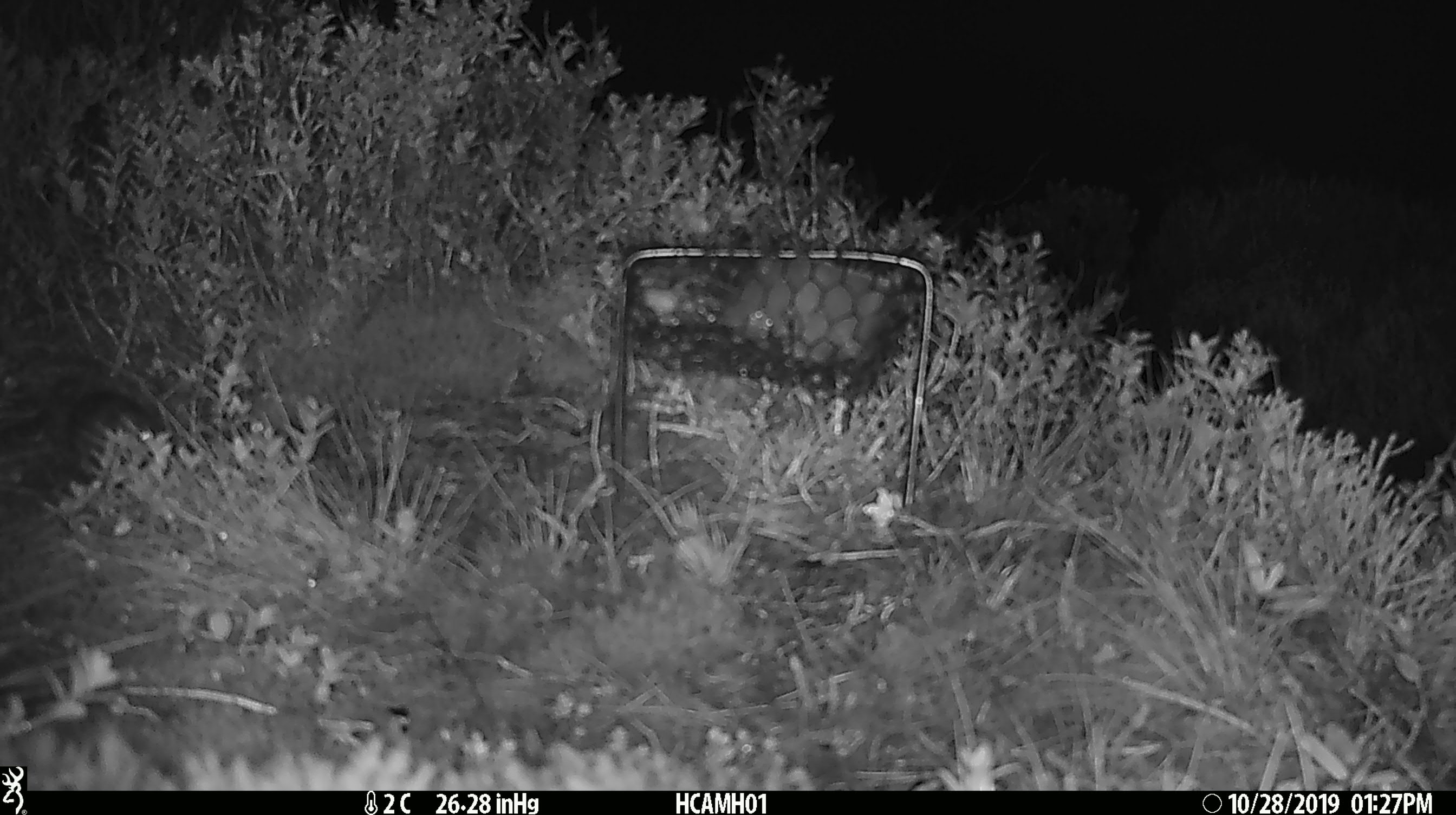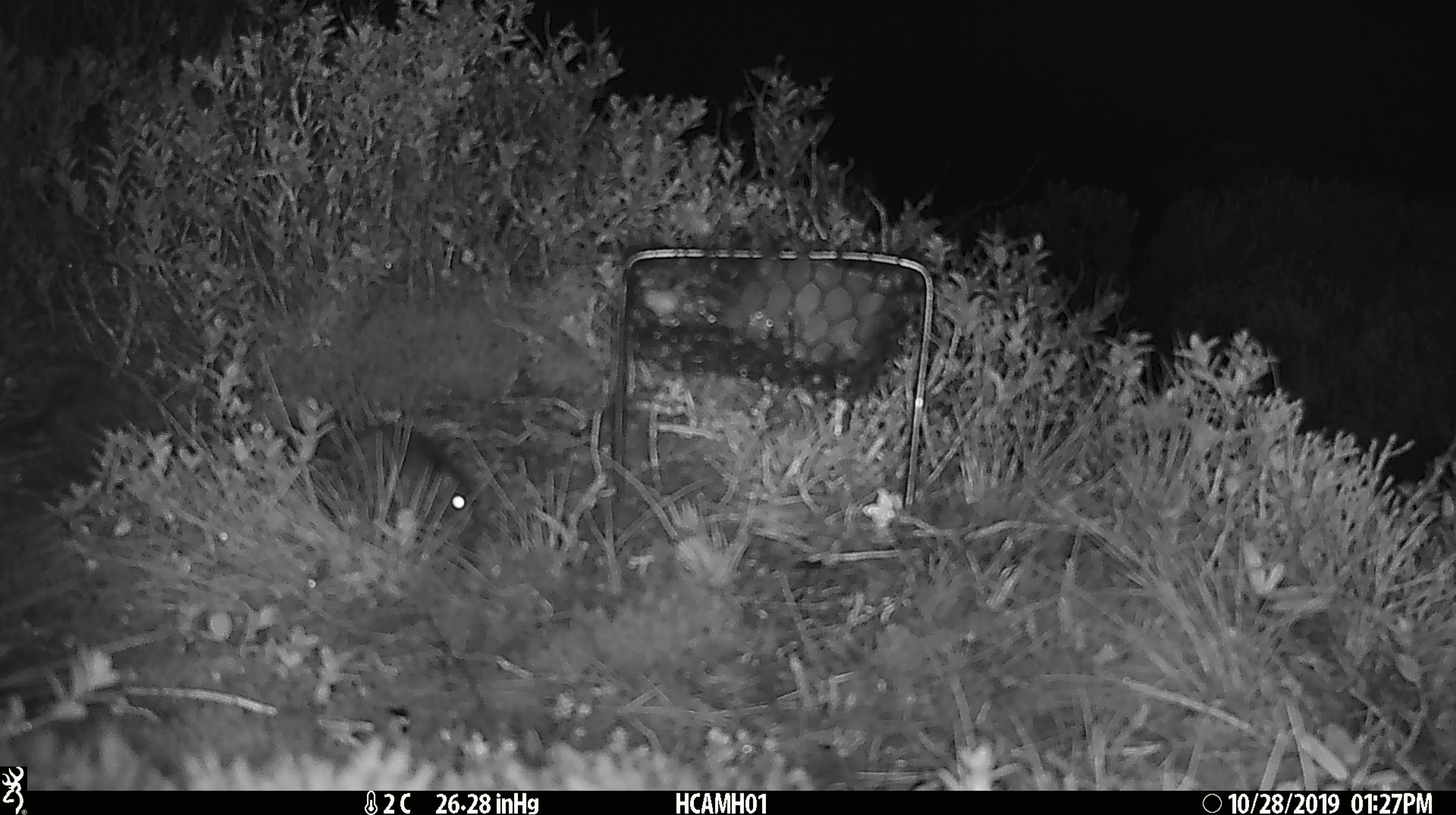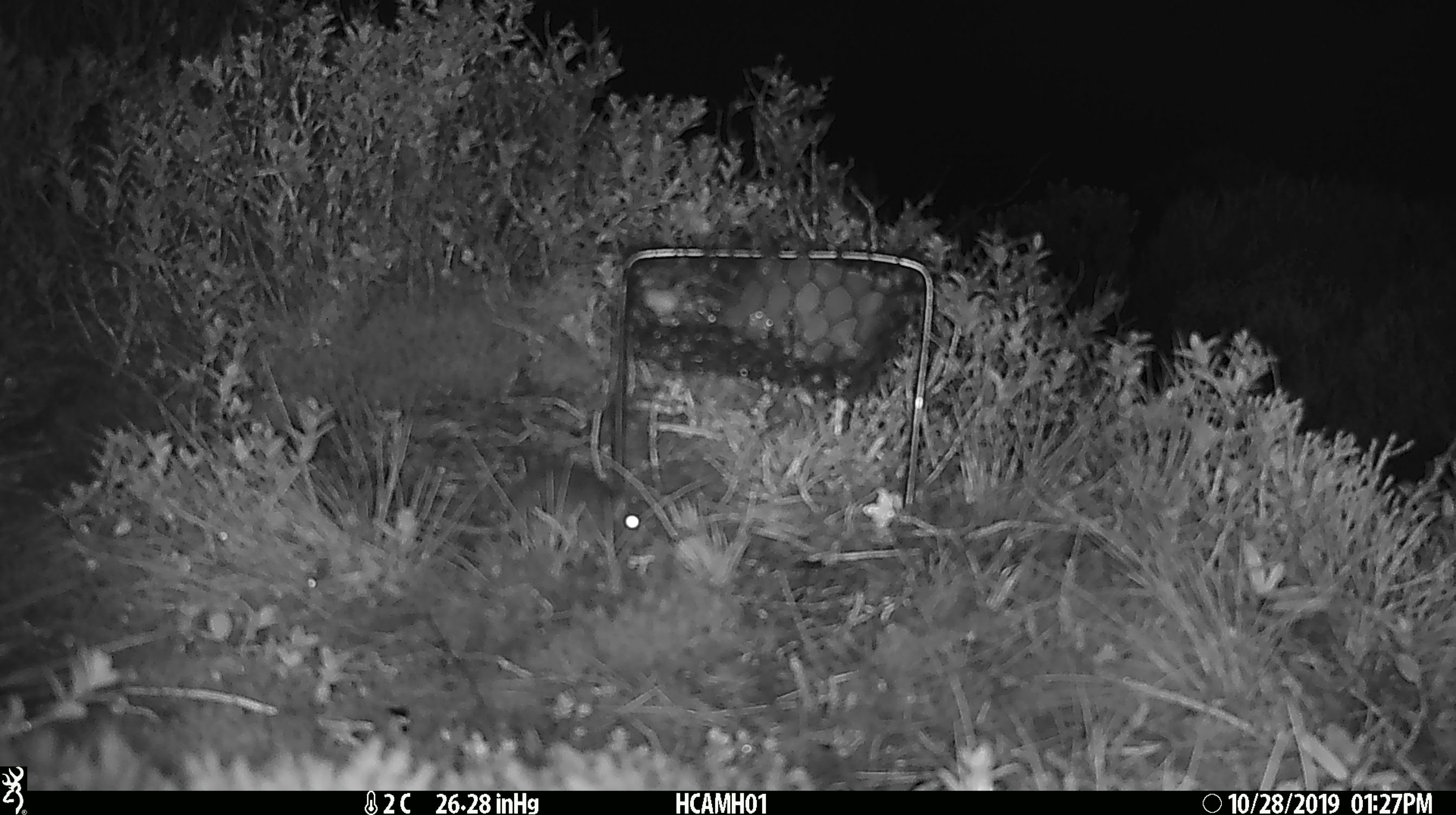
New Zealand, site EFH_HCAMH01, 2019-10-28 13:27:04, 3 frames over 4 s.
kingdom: Animalia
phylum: Chordata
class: Mammalia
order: Rodentia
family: Muridae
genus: Mus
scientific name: Mus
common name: mouse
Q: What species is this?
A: Mouse (Mus).